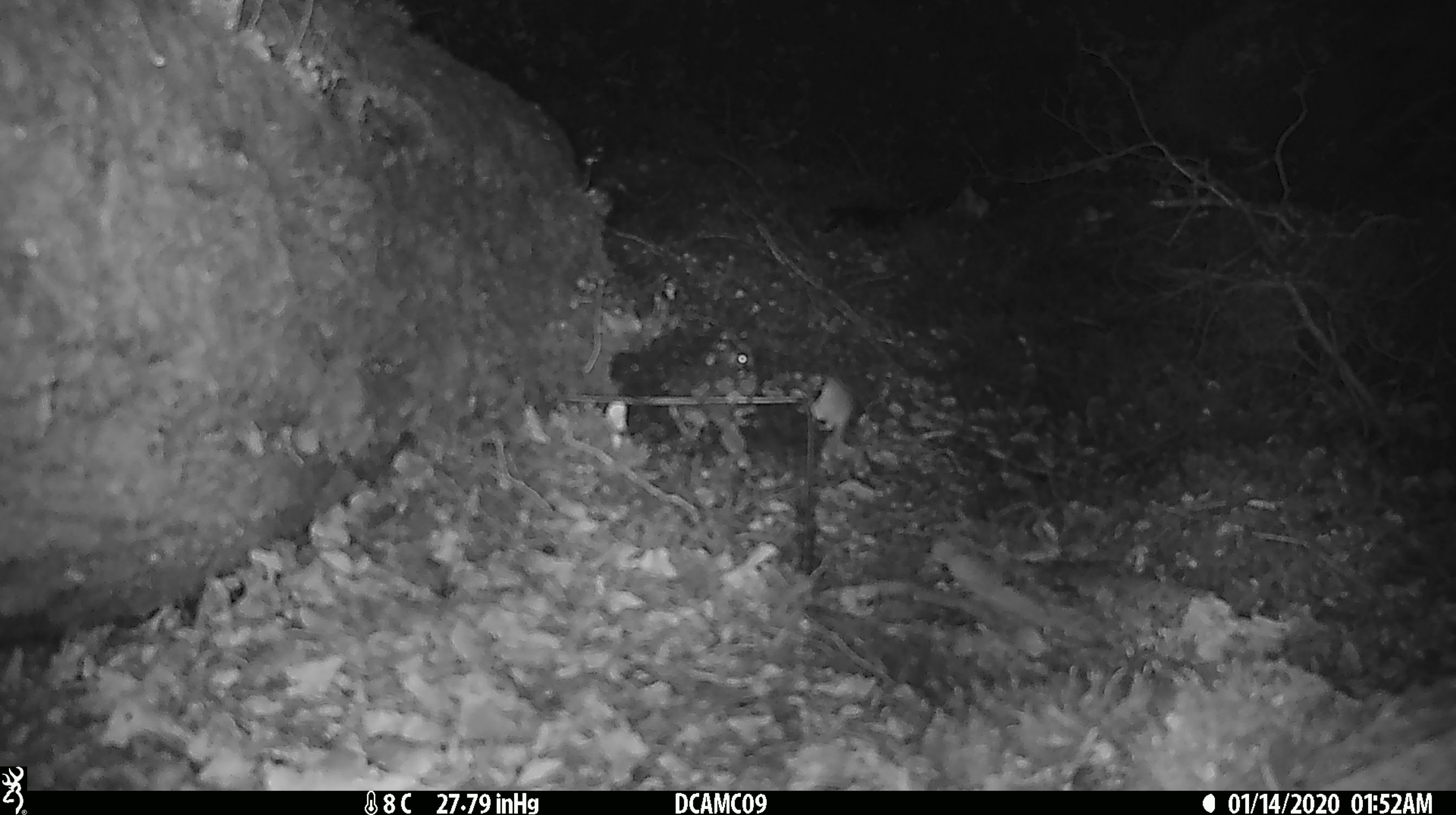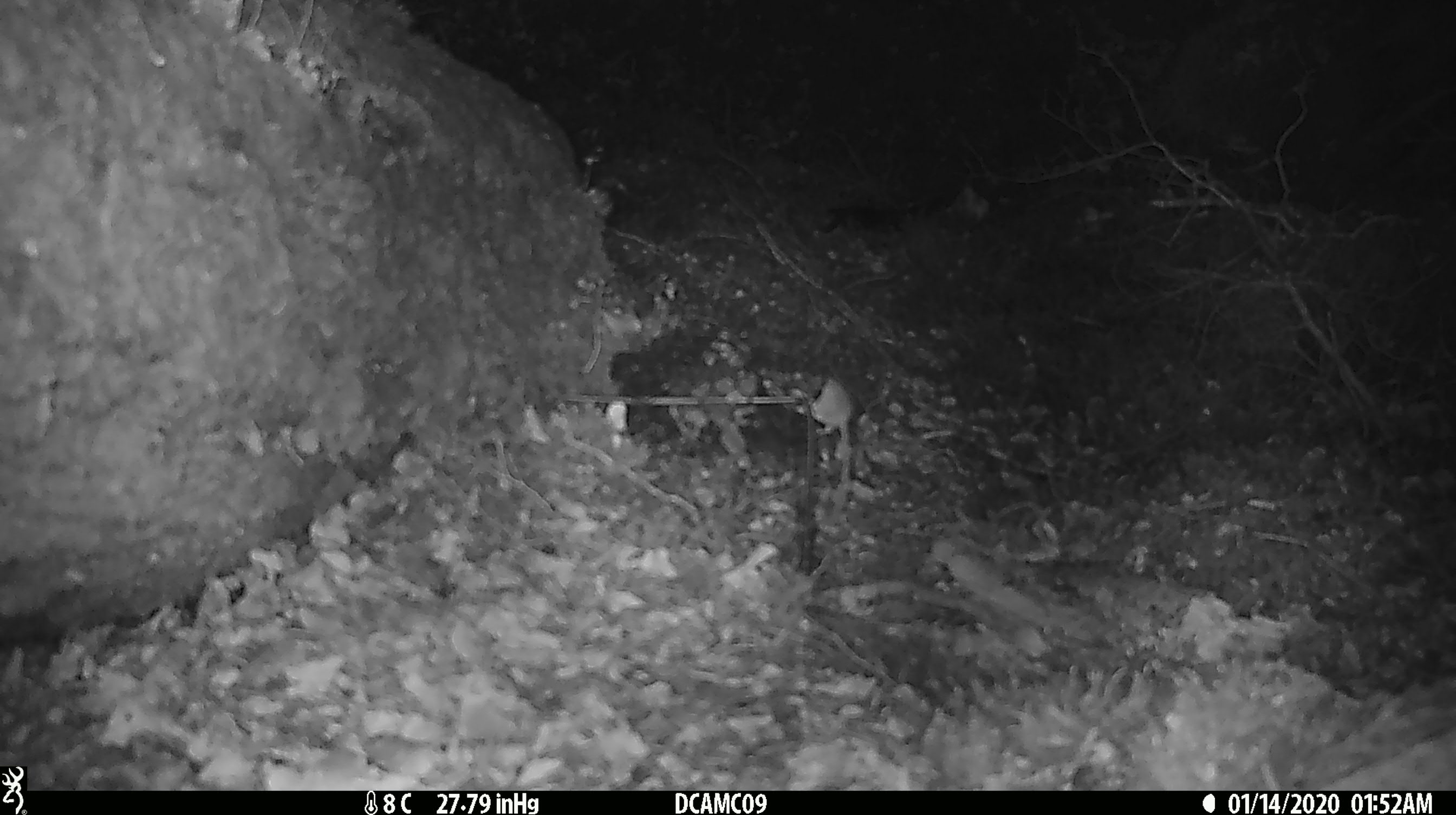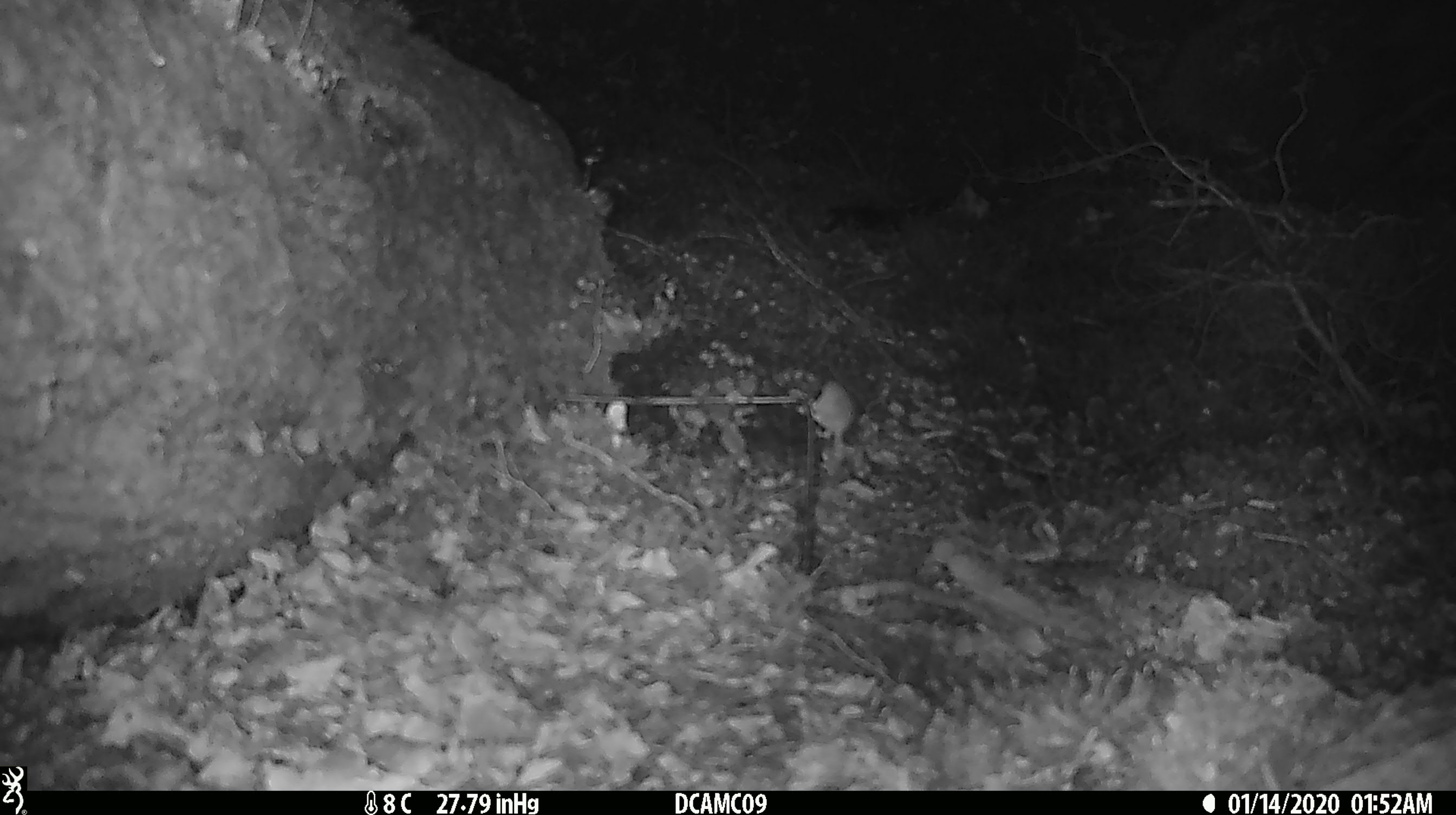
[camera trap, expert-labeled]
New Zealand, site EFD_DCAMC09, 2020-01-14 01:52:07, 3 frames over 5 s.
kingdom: Animalia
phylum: Chordata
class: Mammalia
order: Rodentia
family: Muridae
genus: Mus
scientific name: Mus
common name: mouse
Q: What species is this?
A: Mouse (Mus).